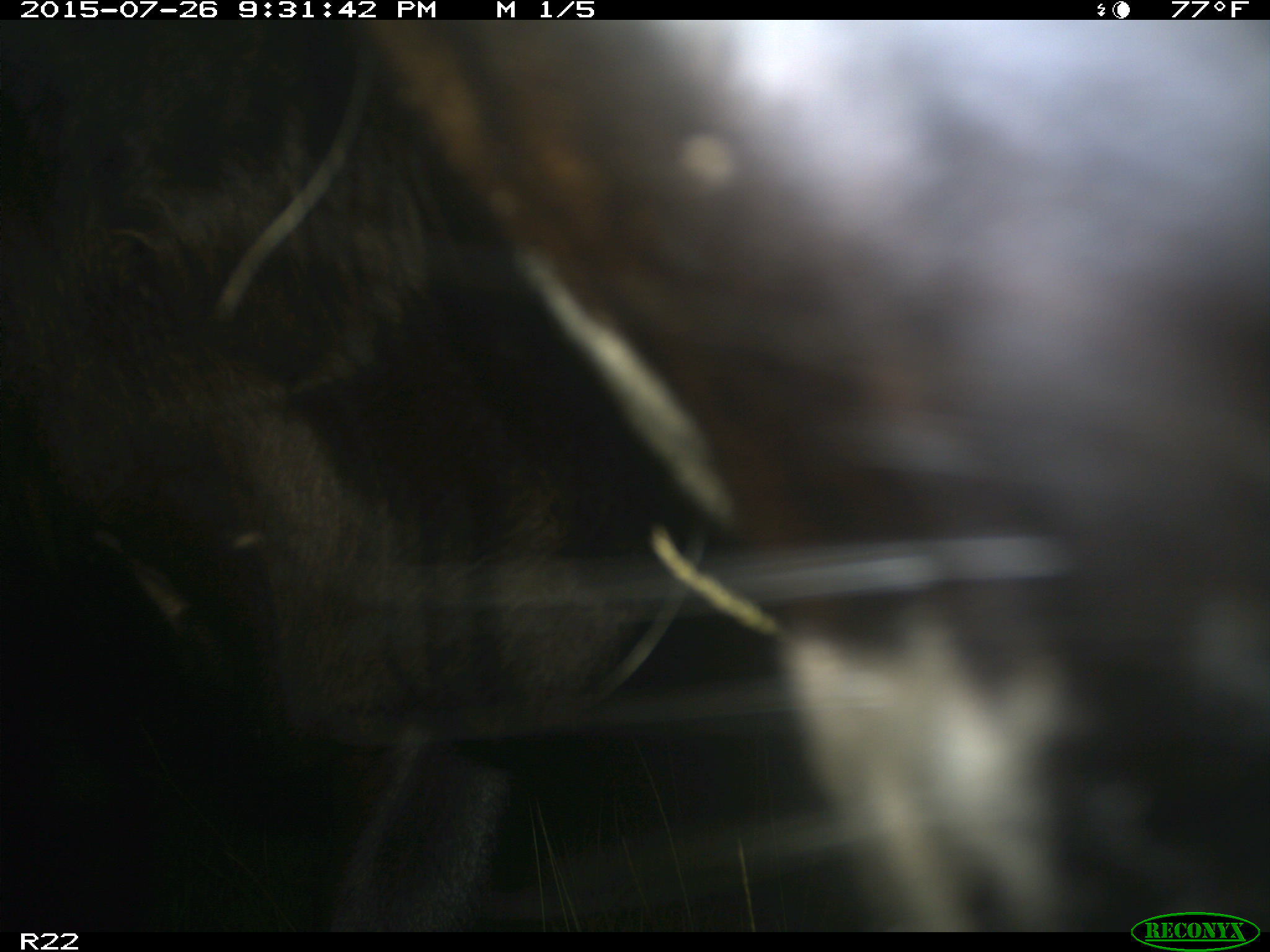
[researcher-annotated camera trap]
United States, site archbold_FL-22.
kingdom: Animalia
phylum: Chordata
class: Mammalia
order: Artiodactyla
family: Bovidae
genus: Bos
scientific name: Bos taurus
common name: domestic cow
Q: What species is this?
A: Bos taurus (domestic cow).